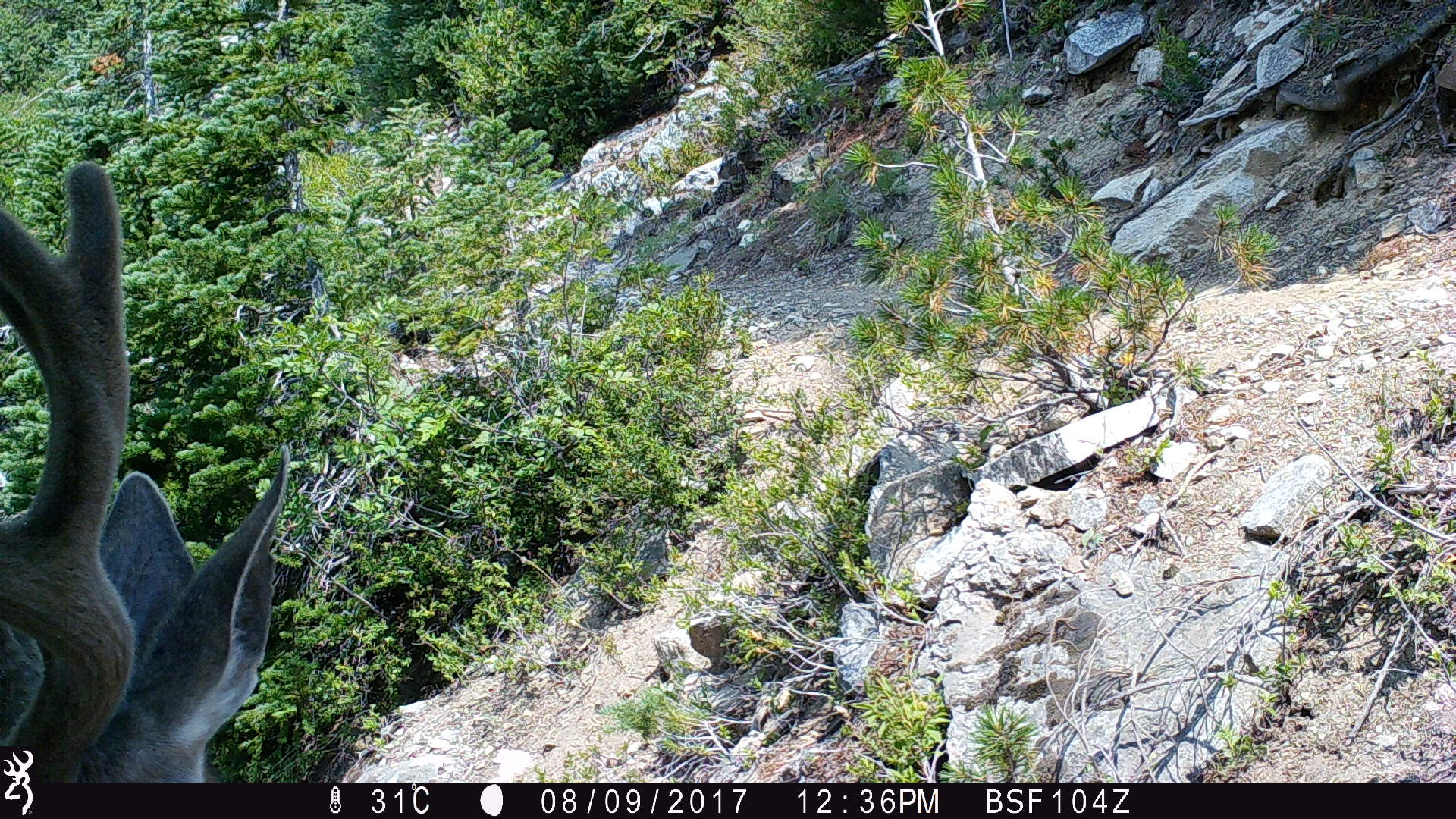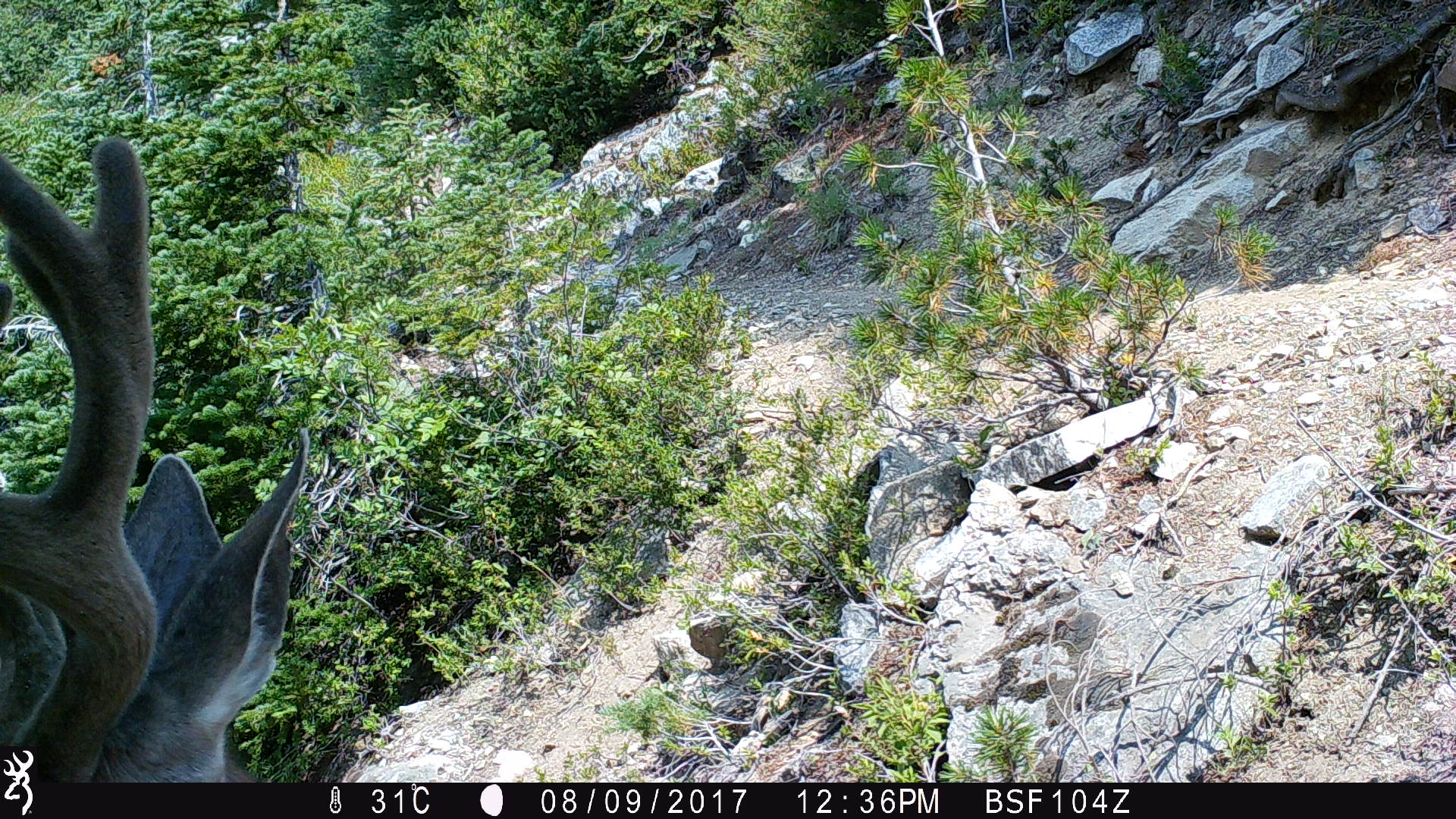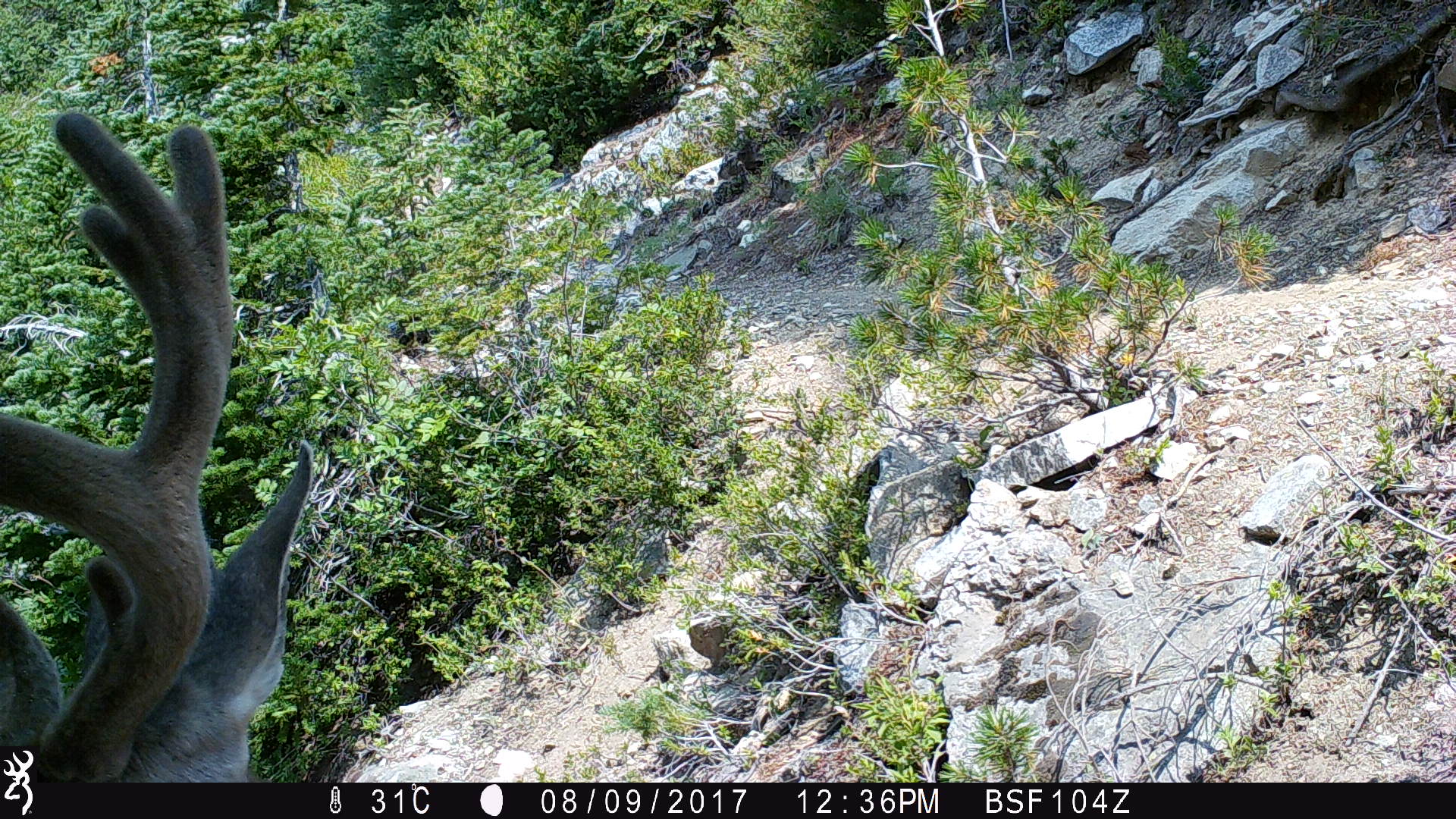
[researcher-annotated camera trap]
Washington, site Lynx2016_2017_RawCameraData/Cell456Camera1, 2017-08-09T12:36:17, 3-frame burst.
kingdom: Animalia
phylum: Chordata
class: Mammalia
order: Artiodactyla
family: Cervidae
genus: Odocoileus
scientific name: Odocoileus hemionus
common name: mule deer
Odocoileus hemionus (mule deer). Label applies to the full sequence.